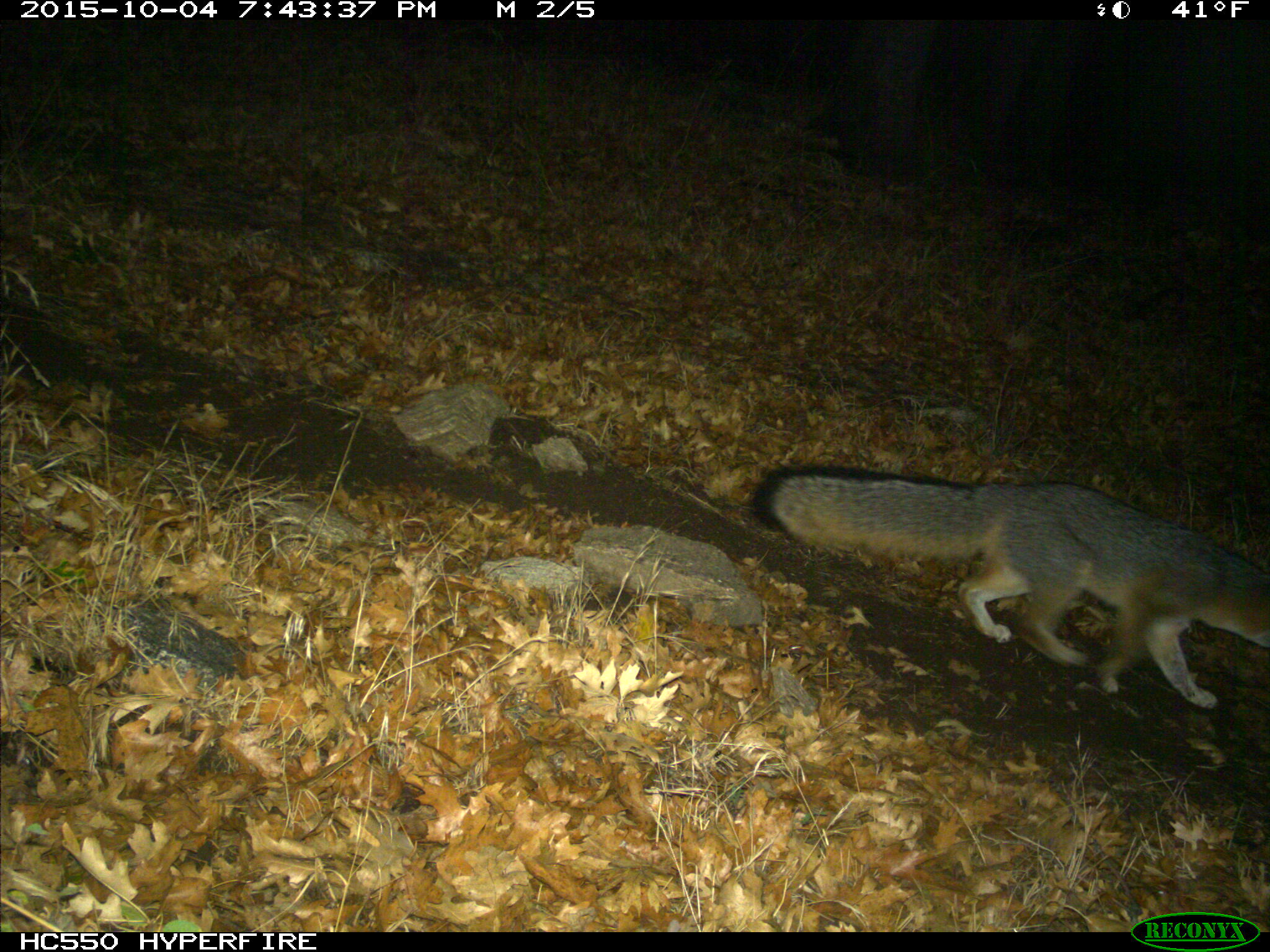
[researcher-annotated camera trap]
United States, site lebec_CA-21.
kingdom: Animalia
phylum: Chordata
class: Mammalia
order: Carnivora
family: Canidae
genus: Urocyon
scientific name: Urocyon cinereoargenteus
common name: gray fox